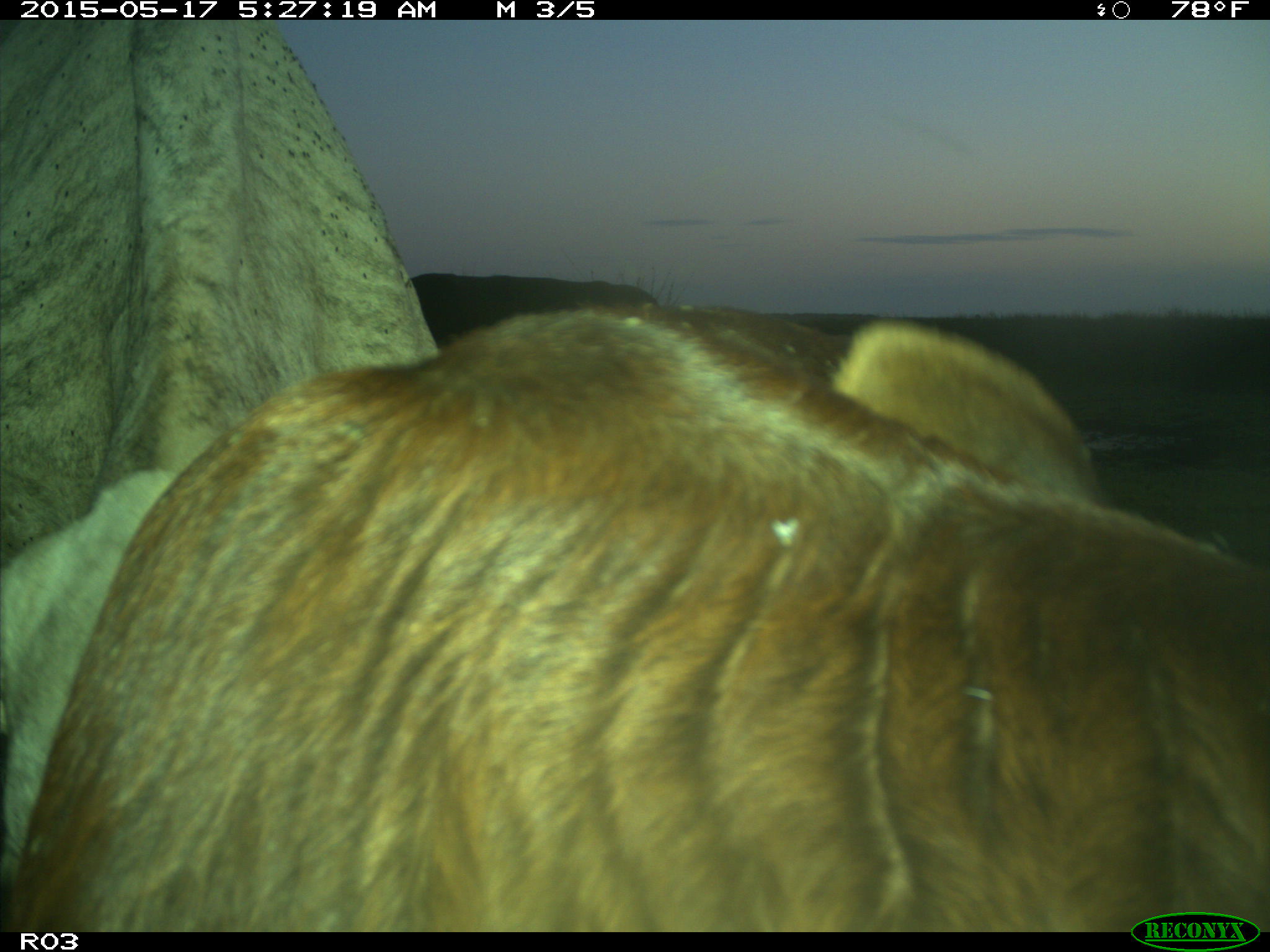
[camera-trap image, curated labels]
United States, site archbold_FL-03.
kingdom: Animalia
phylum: Chordata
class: Mammalia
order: Artiodactyla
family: Bovidae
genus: Bos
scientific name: Bos taurus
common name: domestic cow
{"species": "Bos taurus (domestic cow)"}